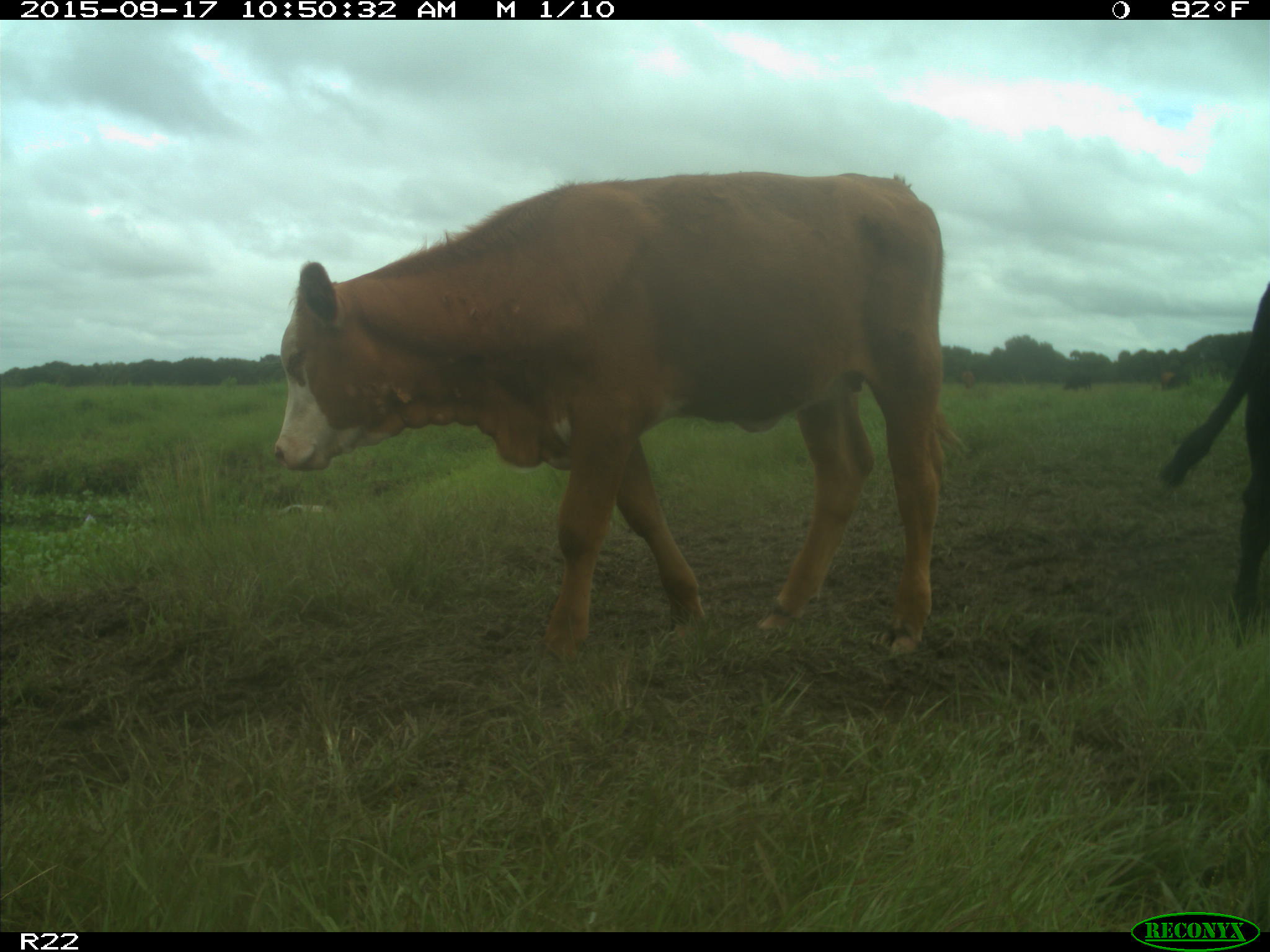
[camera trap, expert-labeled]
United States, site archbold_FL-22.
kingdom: Animalia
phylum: Chordata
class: Mammalia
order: Artiodactyla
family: Bovidae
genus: Bos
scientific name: Bos taurus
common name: domestic cow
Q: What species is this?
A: Bos taurus (domestic cow).